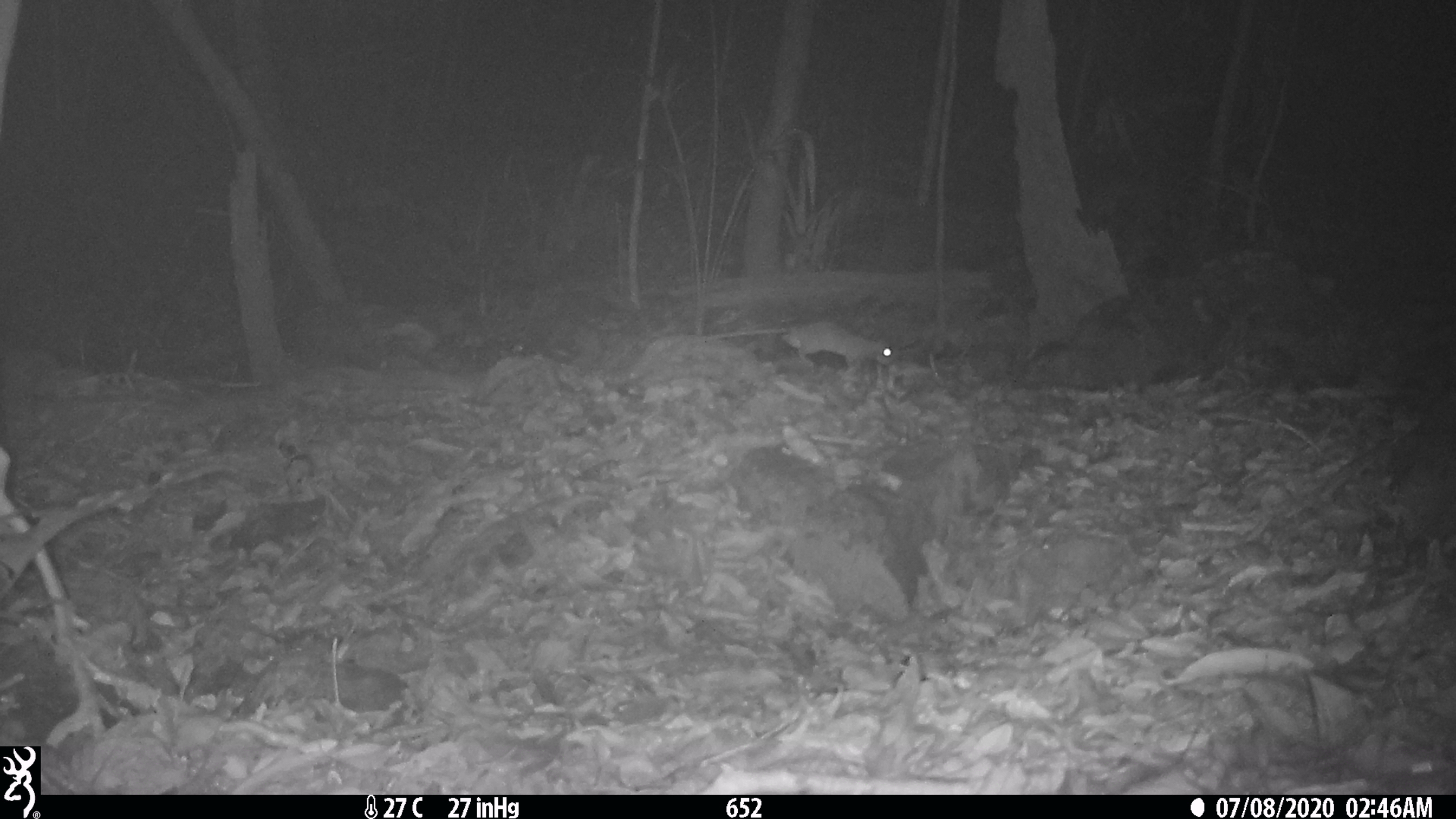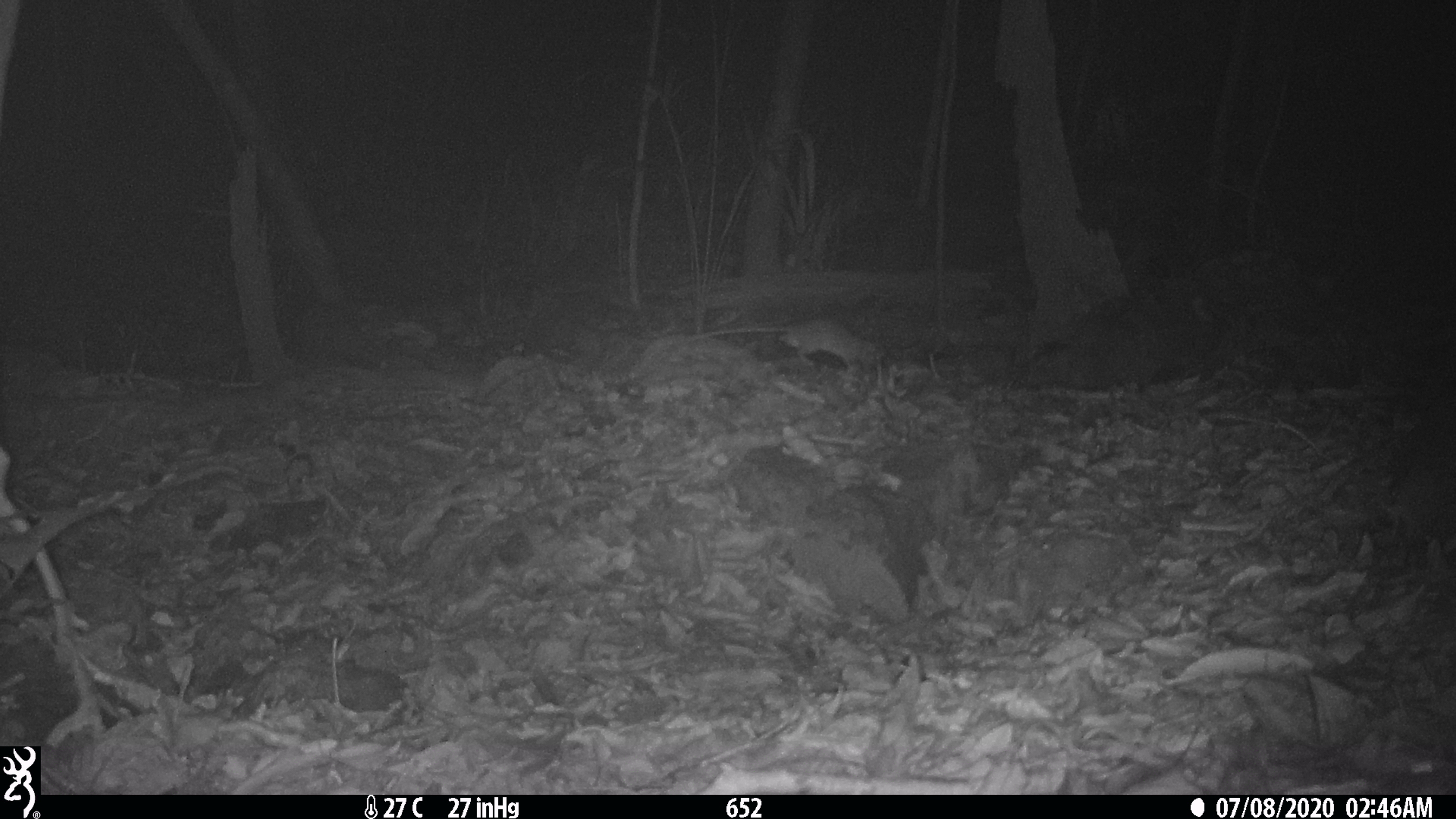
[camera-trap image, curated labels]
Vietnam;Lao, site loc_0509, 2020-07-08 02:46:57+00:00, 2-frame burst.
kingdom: Animalia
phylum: Chordata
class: Mammalia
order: Rodentia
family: Muridae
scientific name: Muridae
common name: old-world mice and rats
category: unidentified murid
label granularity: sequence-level